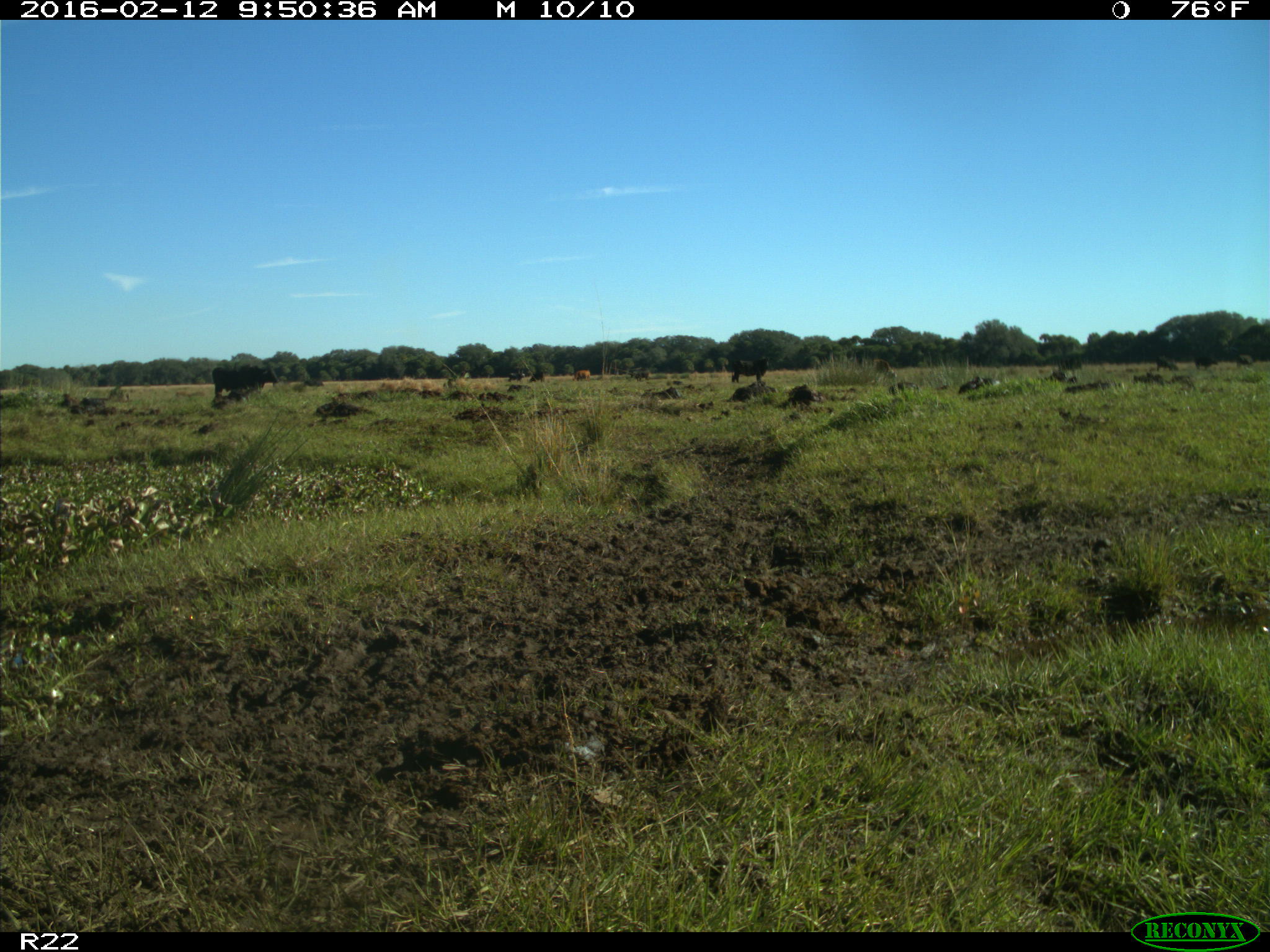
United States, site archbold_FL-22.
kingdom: Animalia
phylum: Chordata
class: Mammalia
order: Artiodactyla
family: Bovidae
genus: Bos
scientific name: Bos taurus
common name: domestic cow